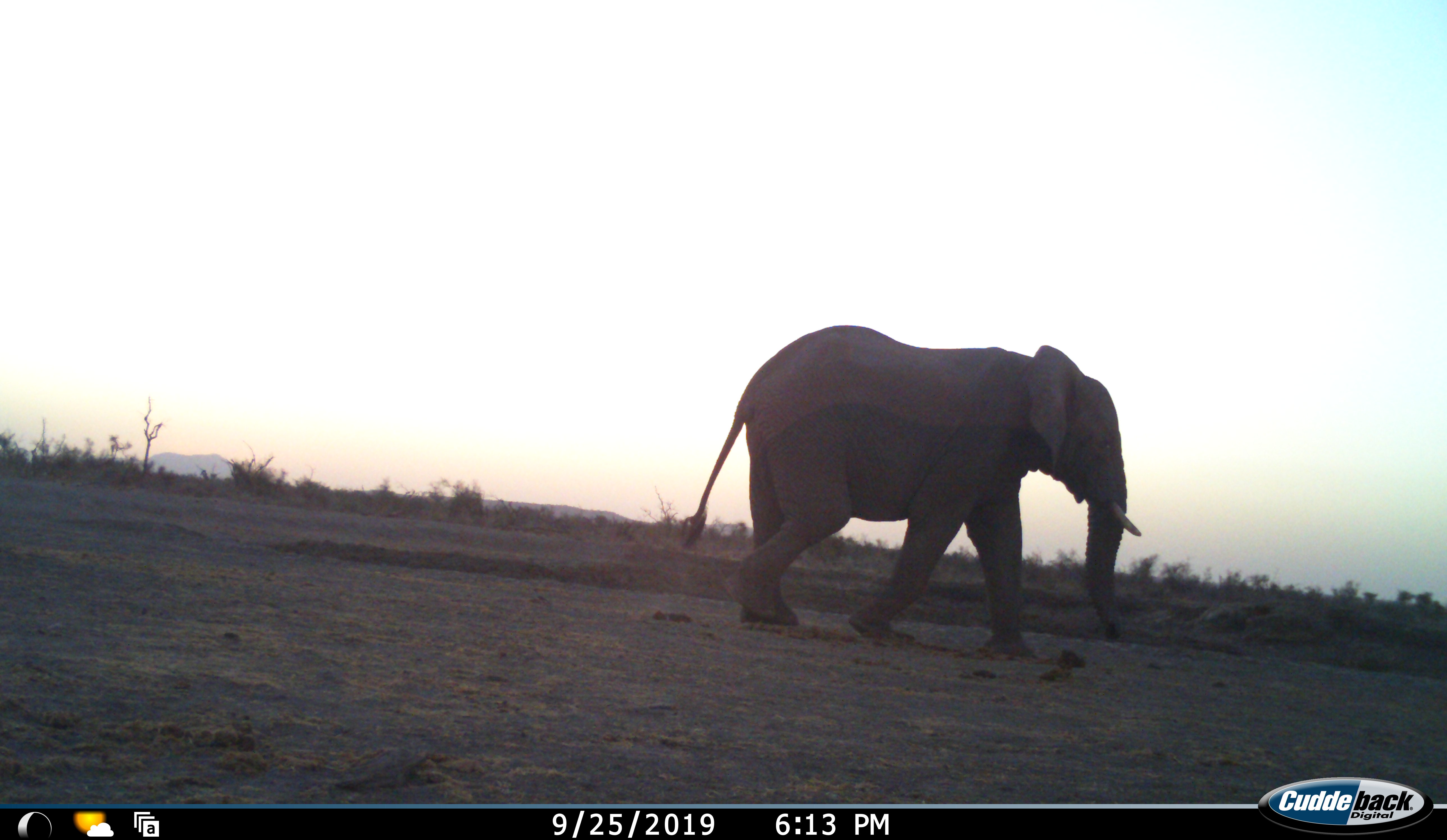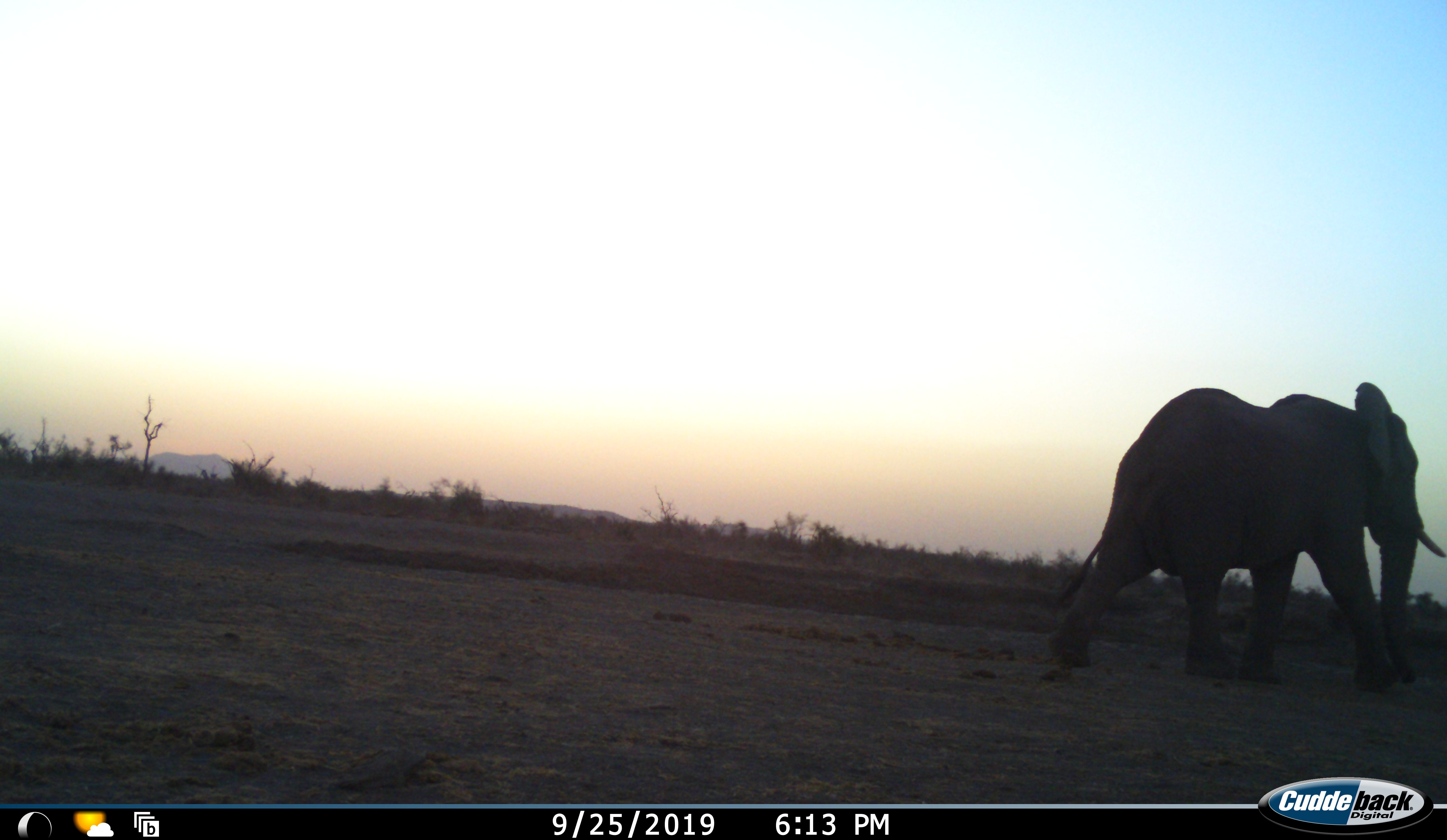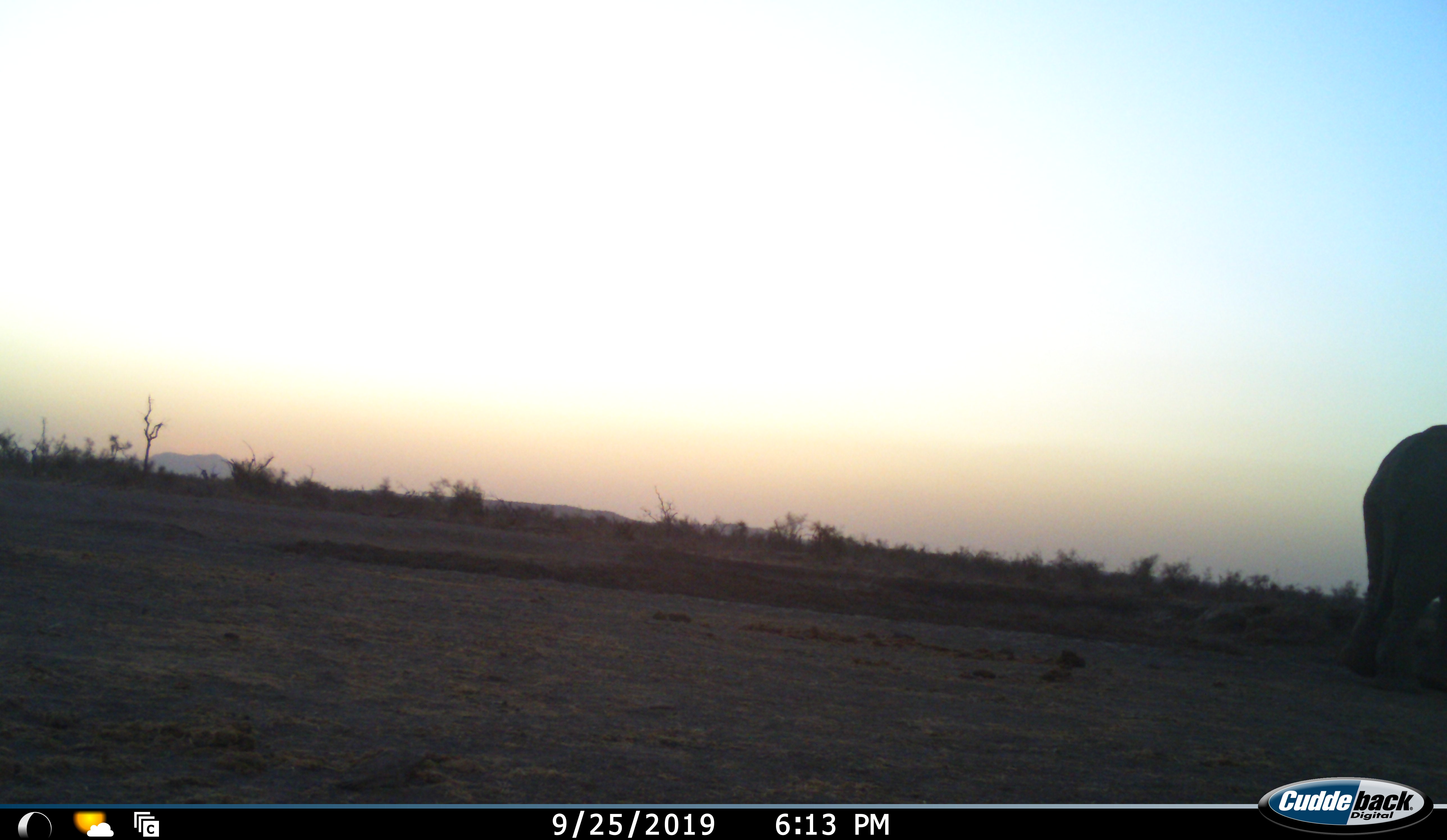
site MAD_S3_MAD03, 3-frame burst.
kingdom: Animalia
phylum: Chordata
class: Mammalia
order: Proboscidea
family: Elephantidae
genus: Loxodonta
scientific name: Loxodonta africana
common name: african bush elephant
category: elephant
Elephant (african bush elephant) (Loxodonta africana), count 1. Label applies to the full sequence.